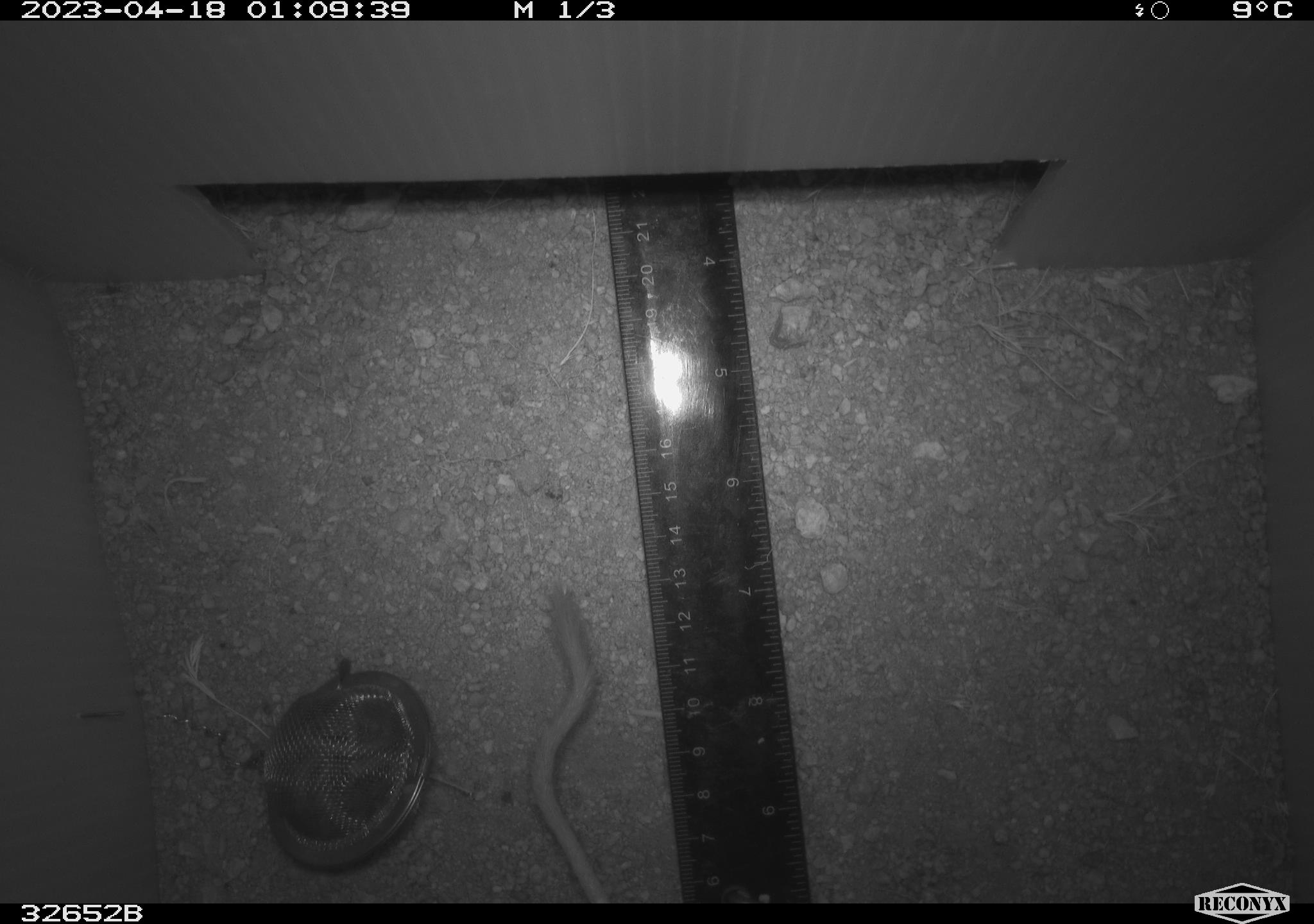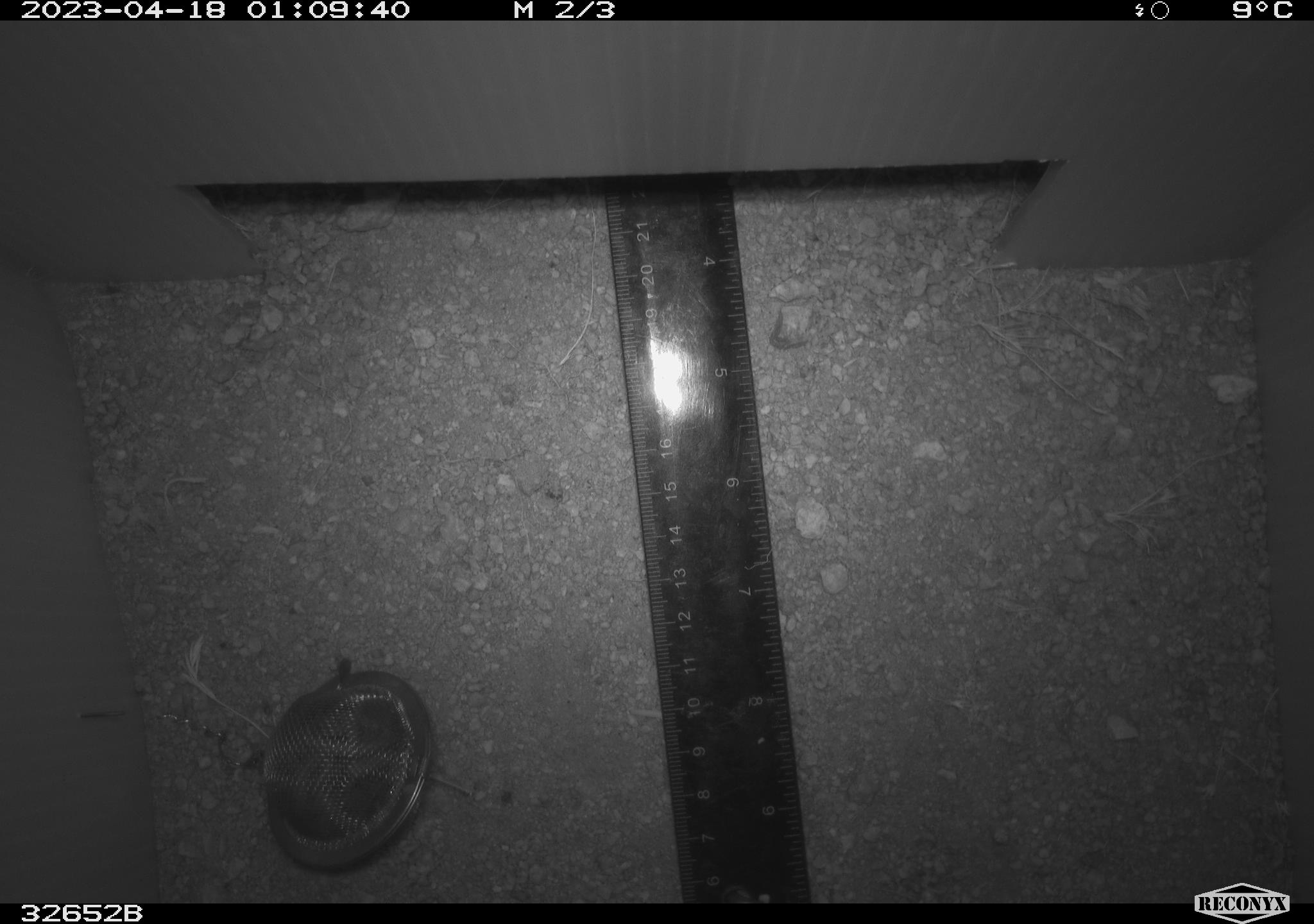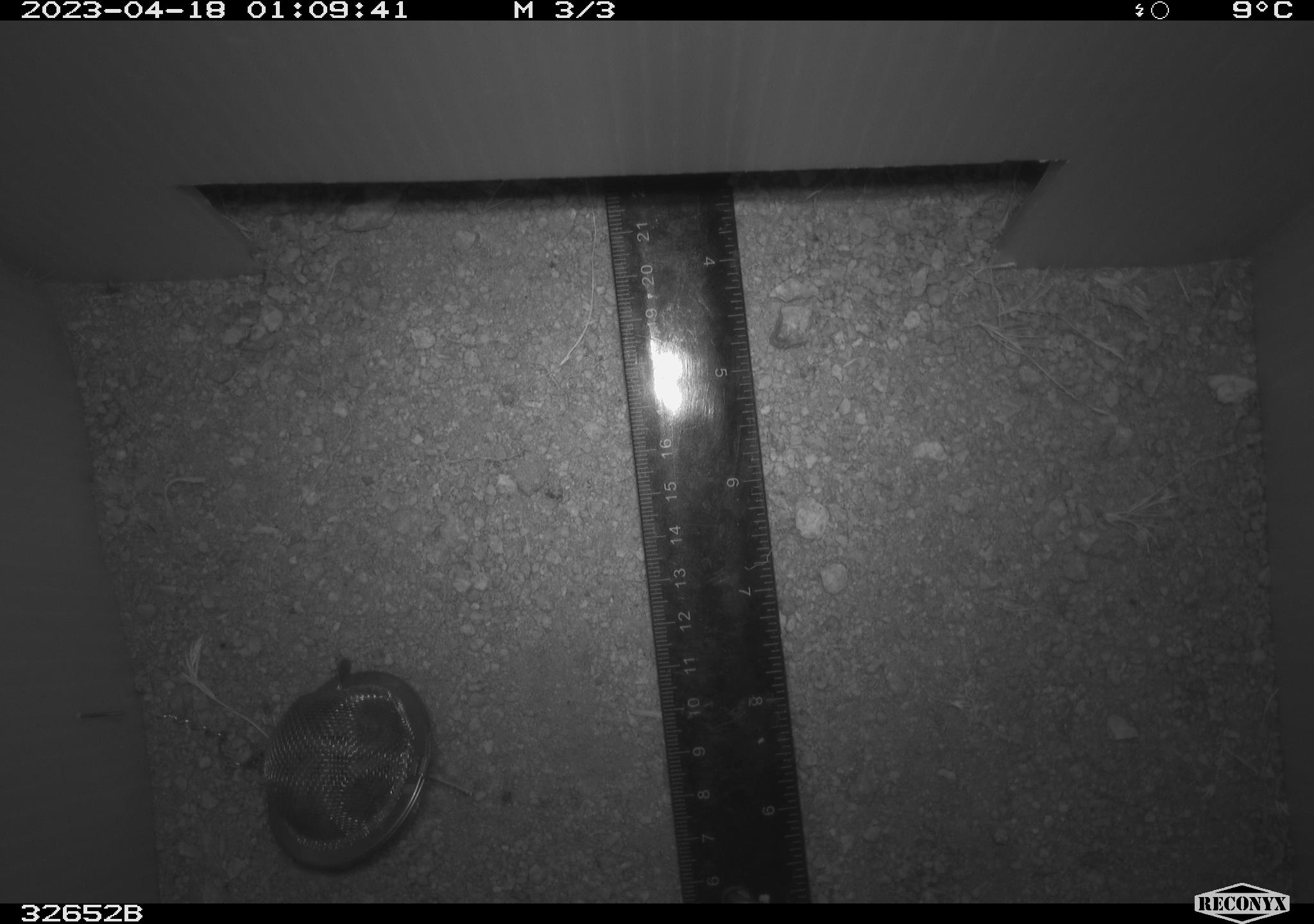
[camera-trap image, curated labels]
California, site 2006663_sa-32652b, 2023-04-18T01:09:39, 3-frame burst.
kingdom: Animalia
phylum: Chordata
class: Mammalia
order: Rodentia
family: Heteromyidae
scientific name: Heteromyidae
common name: kangaroo rats and pocket mice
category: heteromyidae family